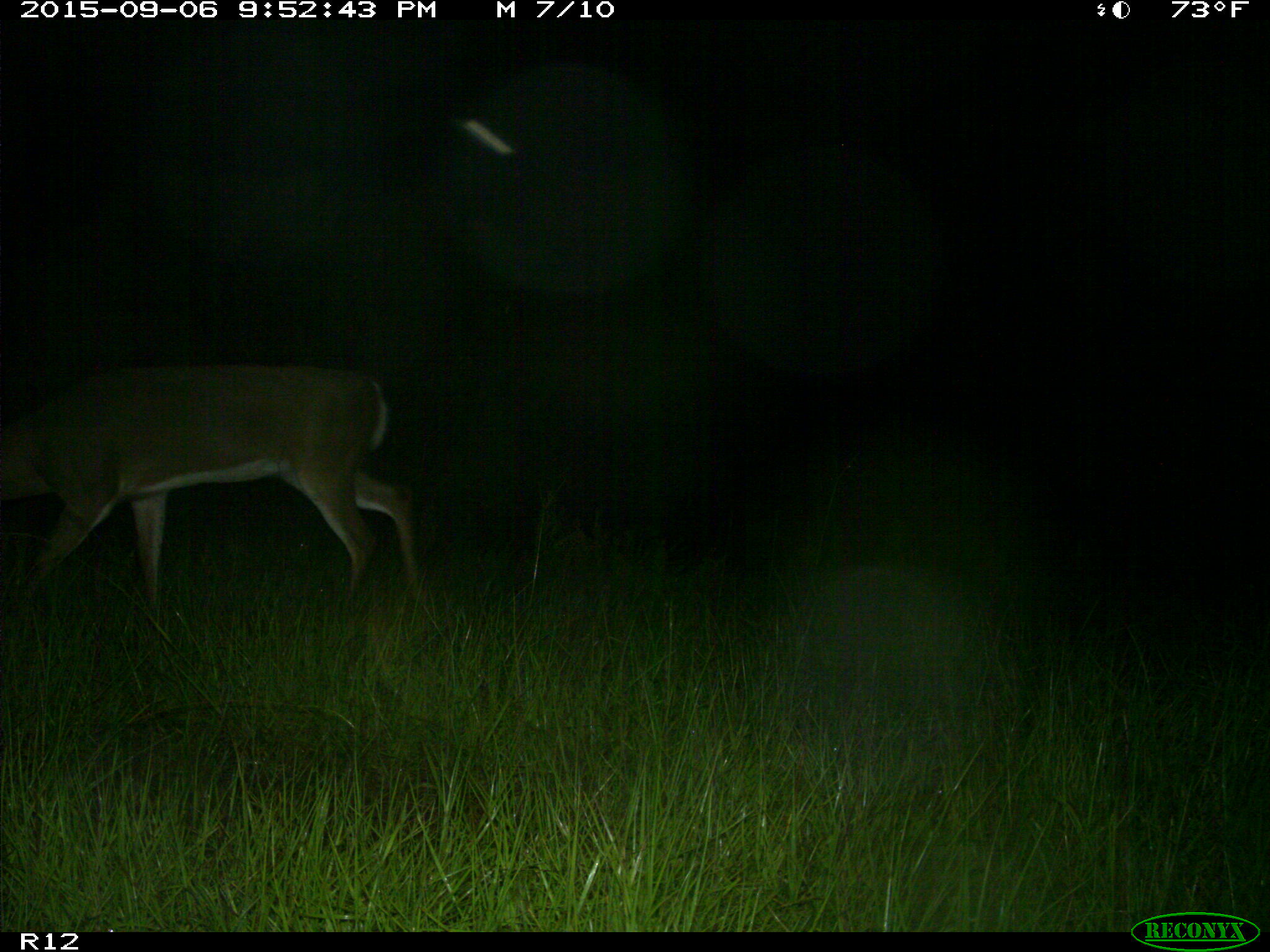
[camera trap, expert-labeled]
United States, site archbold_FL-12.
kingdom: Animalia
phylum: Chordata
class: Mammalia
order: Artiodactyla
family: Cervidae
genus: Odocoileus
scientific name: Odocoileus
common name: deer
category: unidentified deer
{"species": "unidentified deer (deer) (Odocoileus)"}